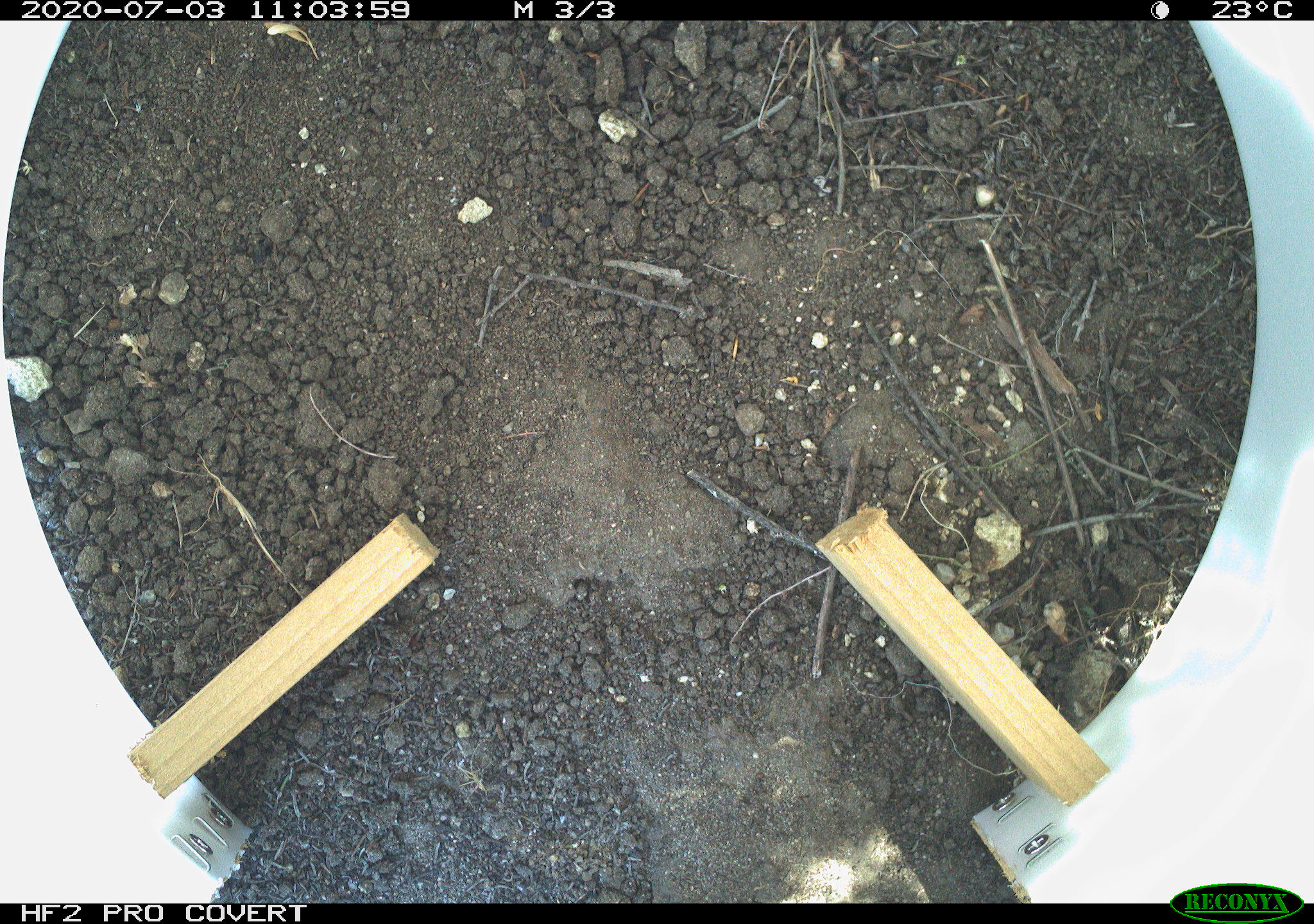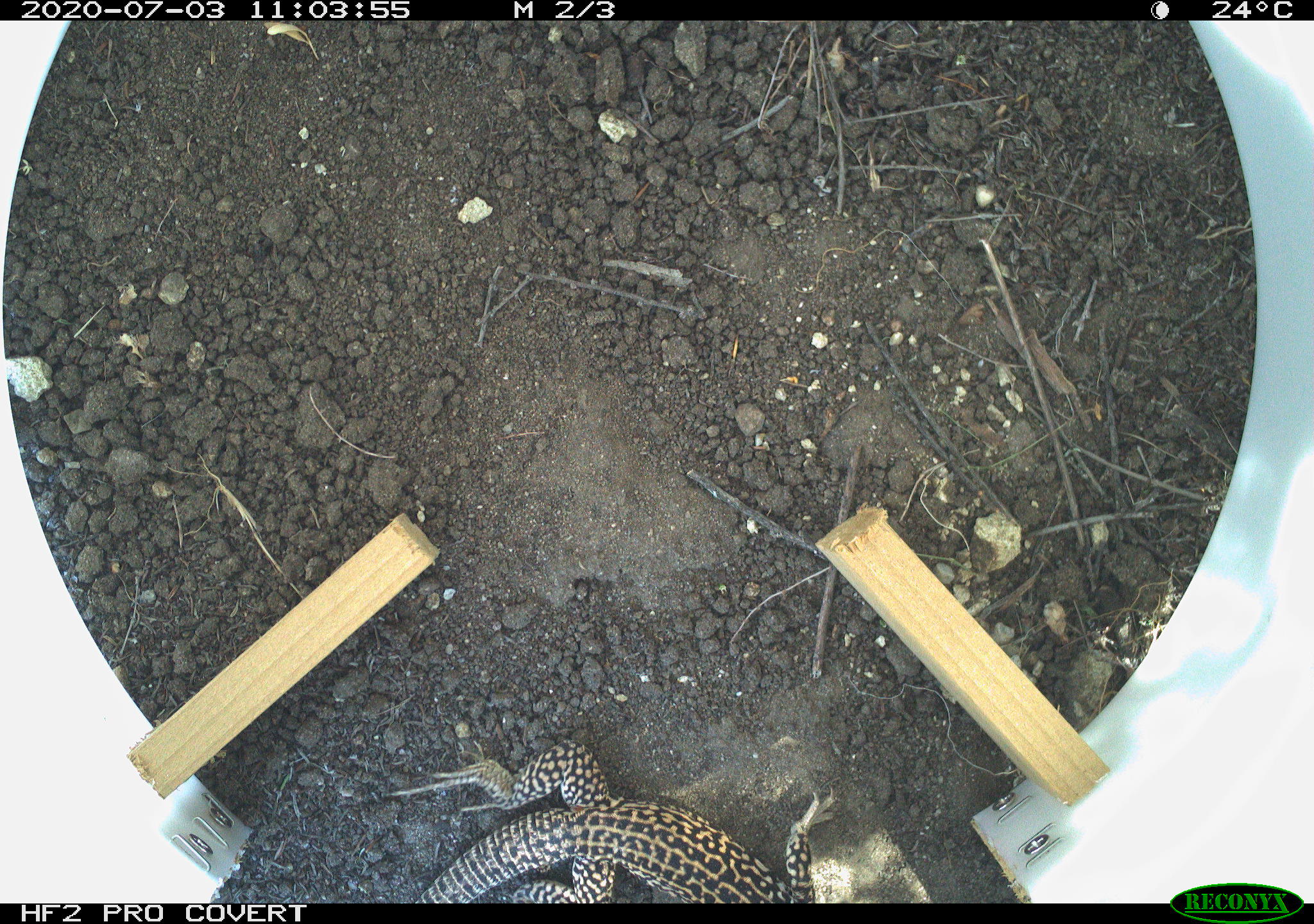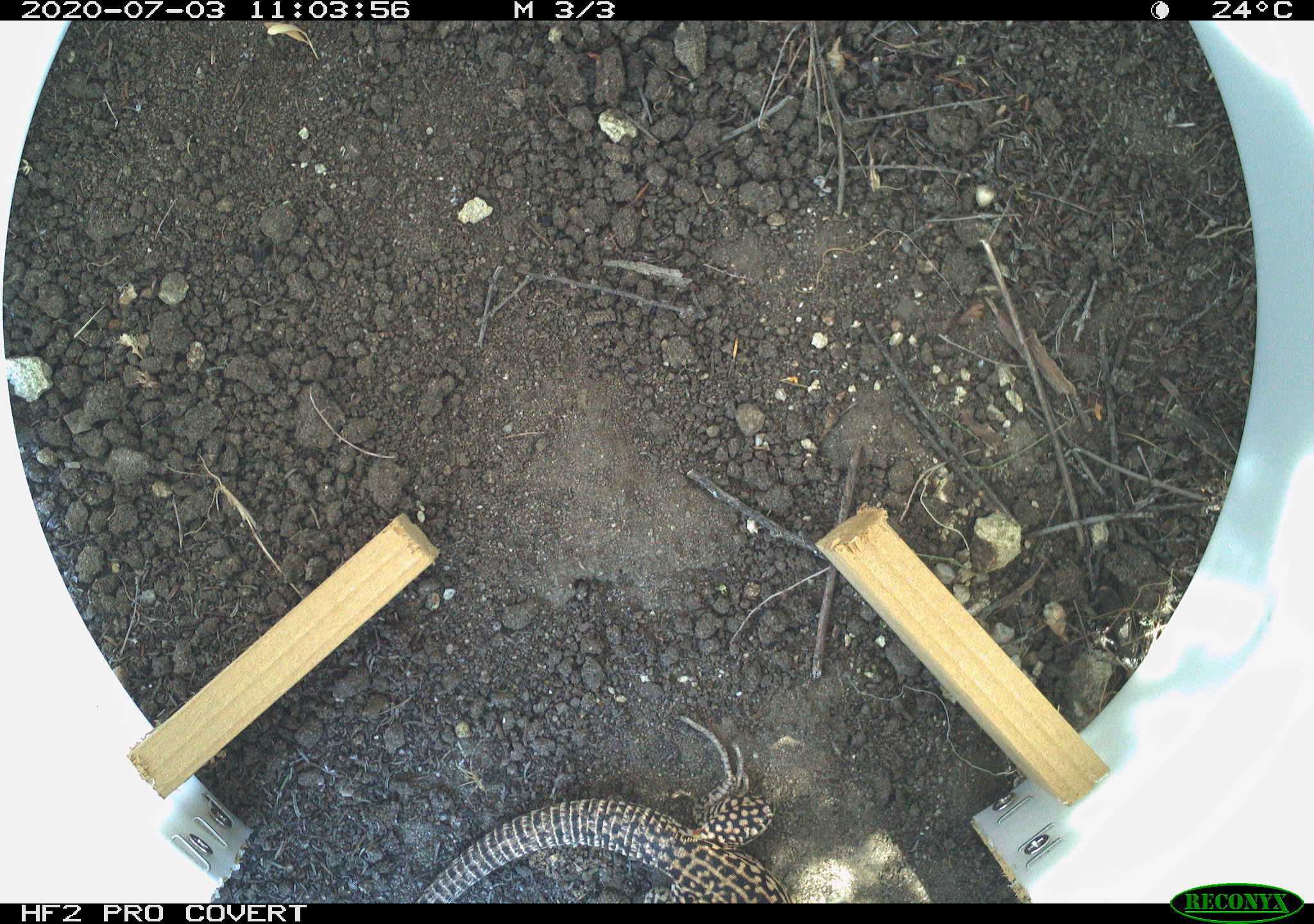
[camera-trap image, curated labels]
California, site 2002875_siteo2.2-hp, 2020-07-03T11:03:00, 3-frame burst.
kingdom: Animalia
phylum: Chordata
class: Reptilia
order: Squamata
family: Teiidae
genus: Aspidoscelis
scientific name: Aspidoscelis tigris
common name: western whiptail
Western whiptail (Aspidoscelis tigris).